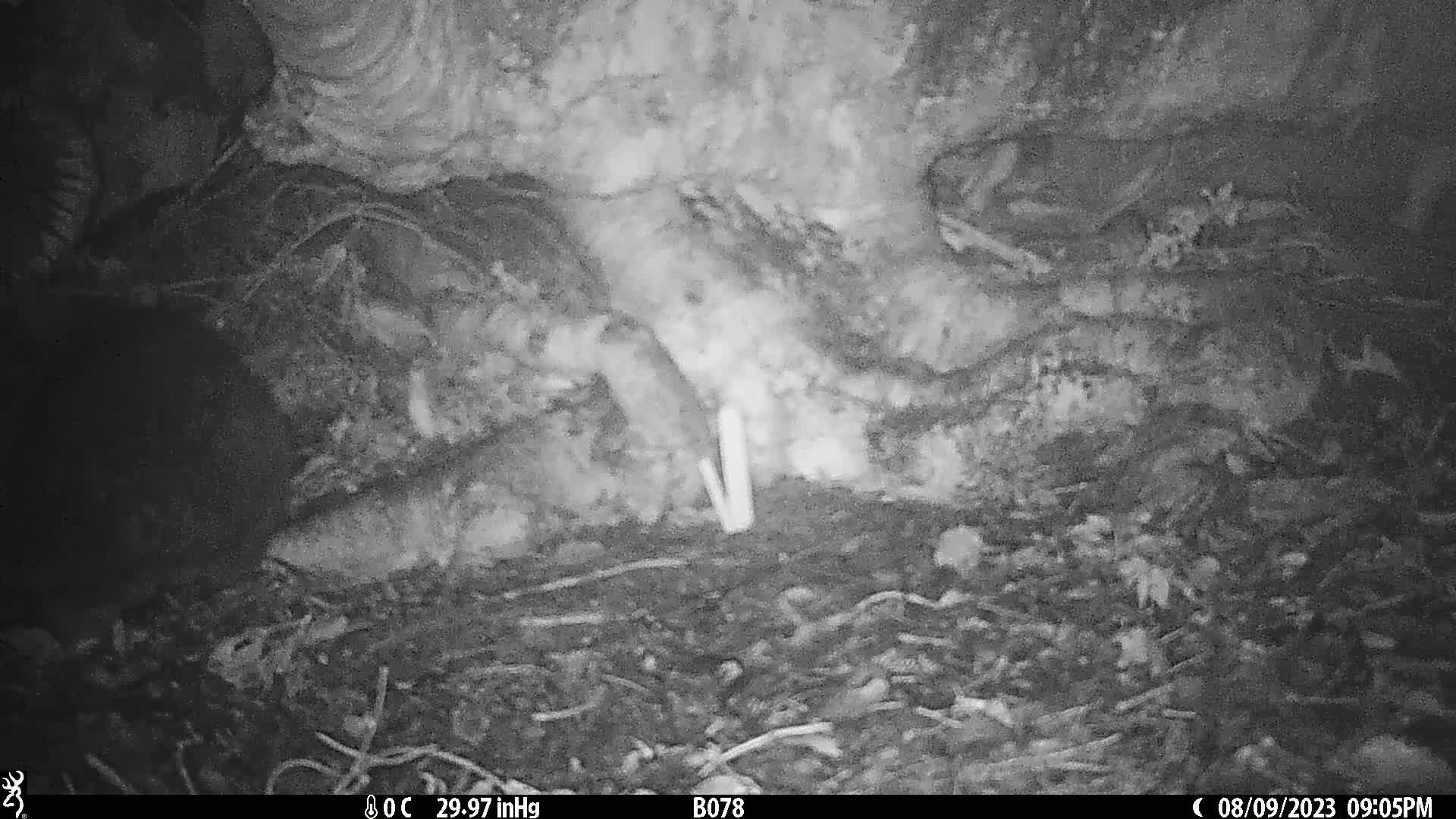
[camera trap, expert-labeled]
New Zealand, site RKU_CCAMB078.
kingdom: Animalia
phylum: Chordata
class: Mammalia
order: Diprotodontia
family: Phalangeridae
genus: Trichosurus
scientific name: Trichosurus vulpecula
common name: common brushtail possum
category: possum